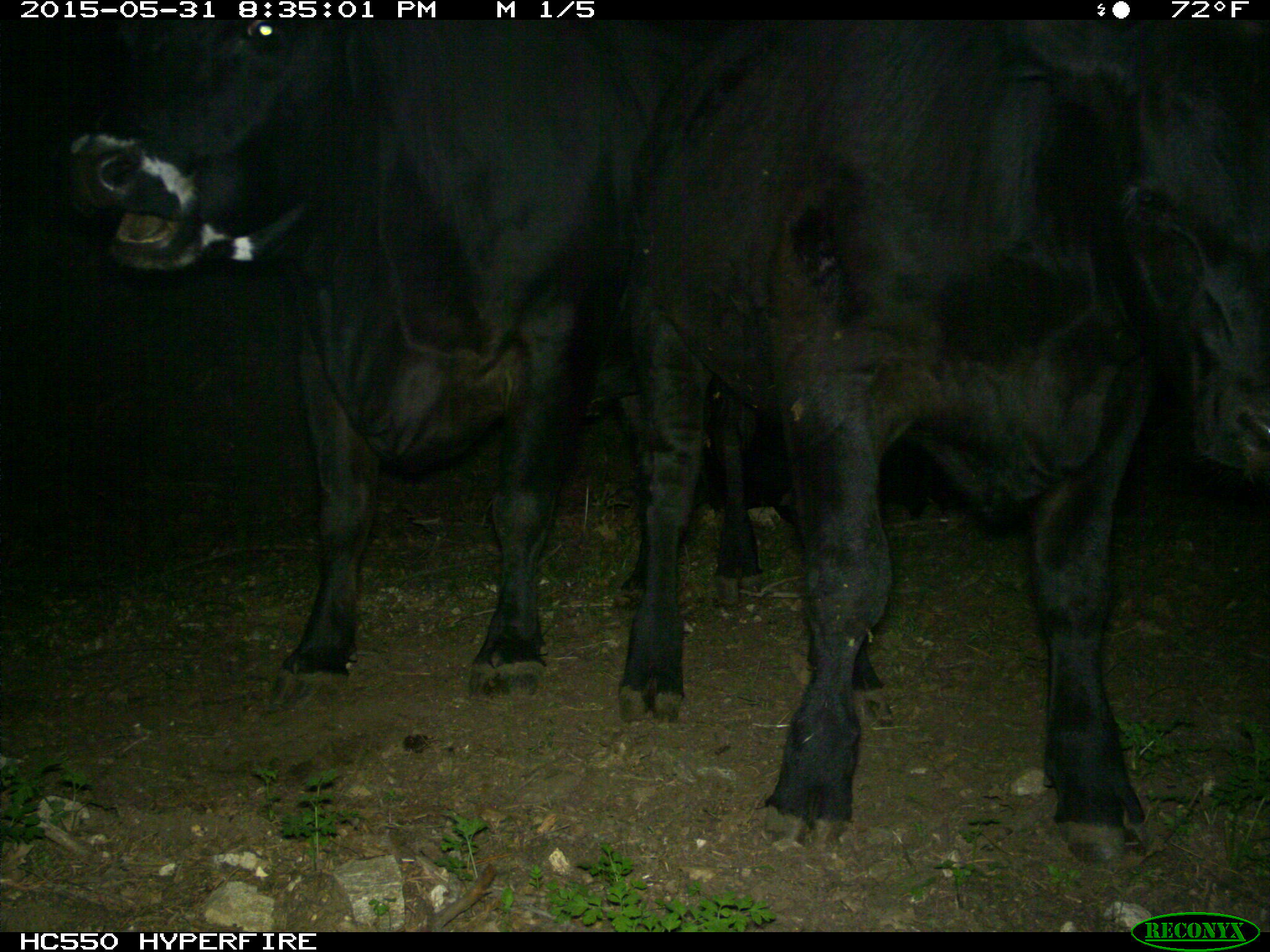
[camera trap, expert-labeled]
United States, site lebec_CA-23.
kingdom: Animalia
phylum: Chordata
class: Mammalia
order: Artiodactyla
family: Bovidae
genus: Bos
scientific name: Bos taurus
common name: domestic cow